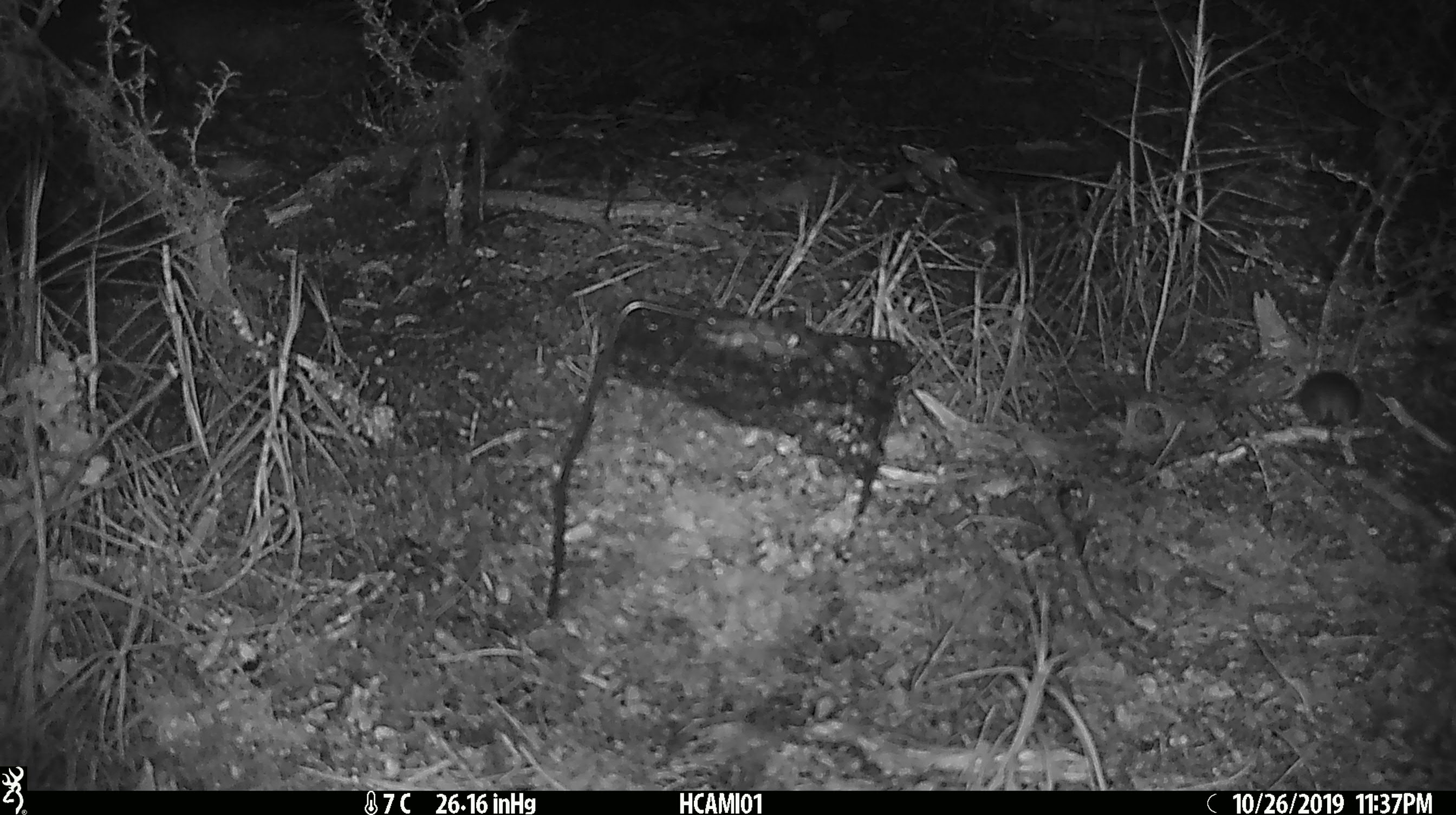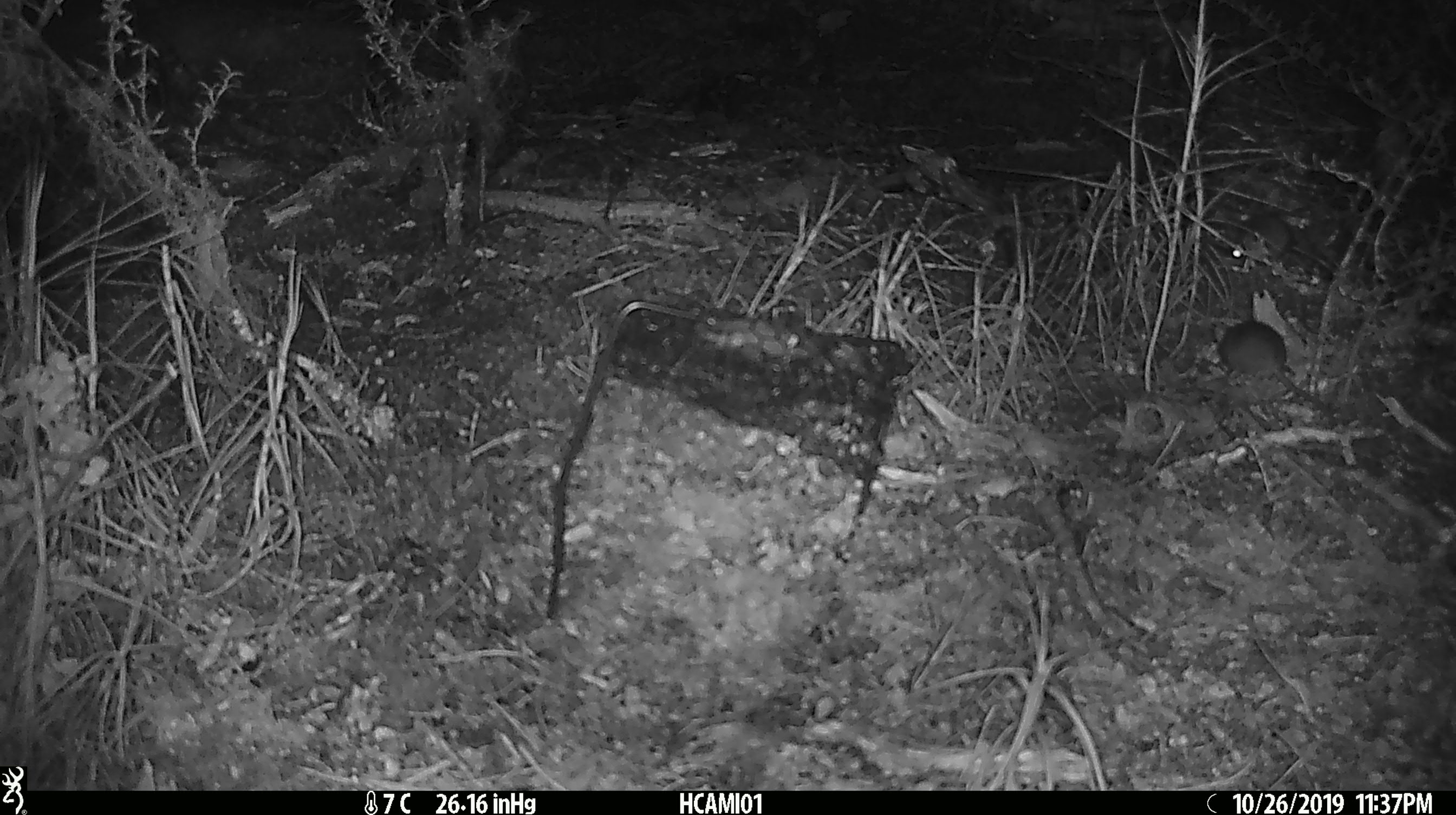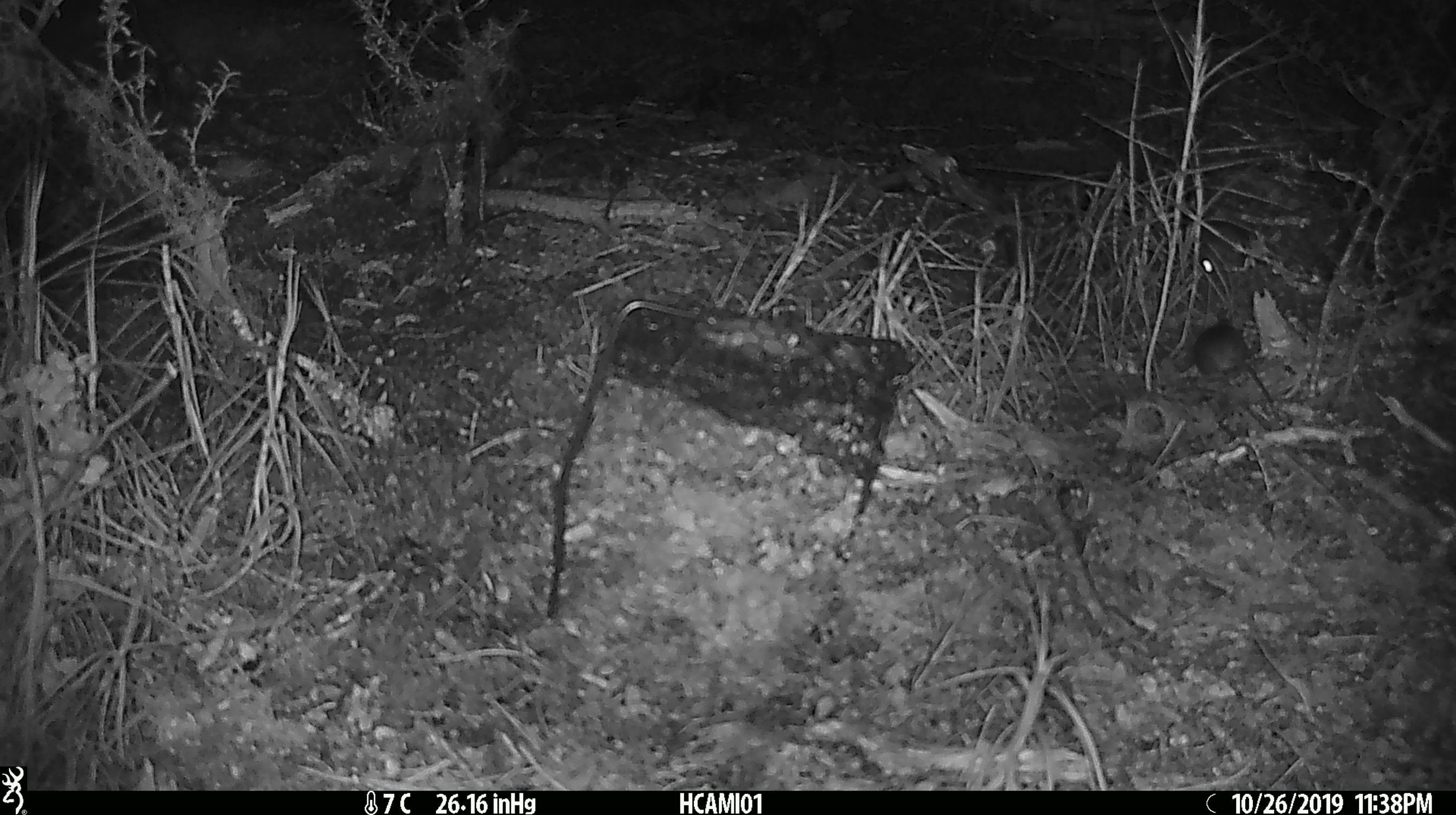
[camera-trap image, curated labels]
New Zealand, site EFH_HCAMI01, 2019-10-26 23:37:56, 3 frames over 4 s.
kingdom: Animalia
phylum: Chordata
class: Mammalia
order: Rodentia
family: Muridae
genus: Mus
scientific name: Mus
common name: mouse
Mouse (Mus).